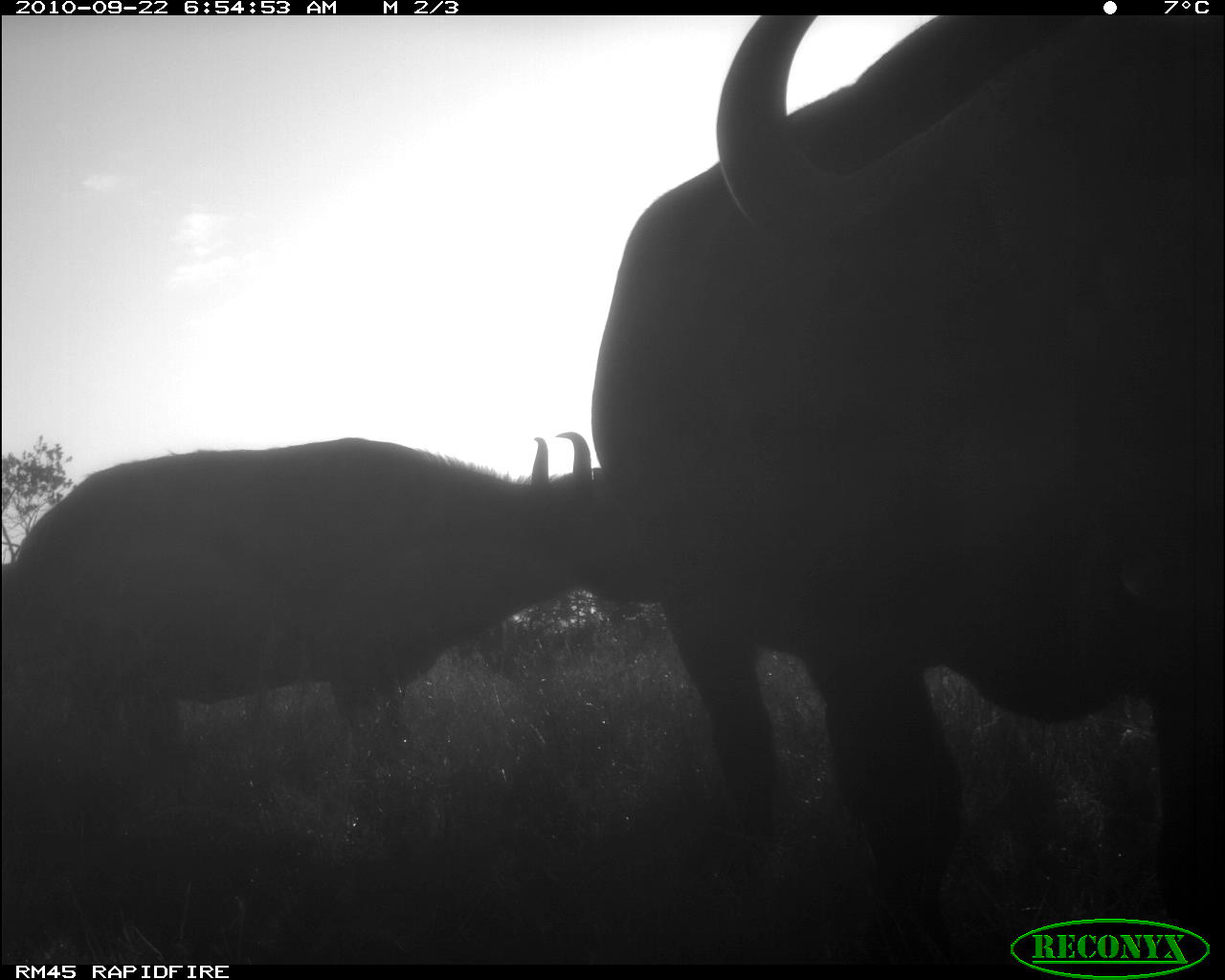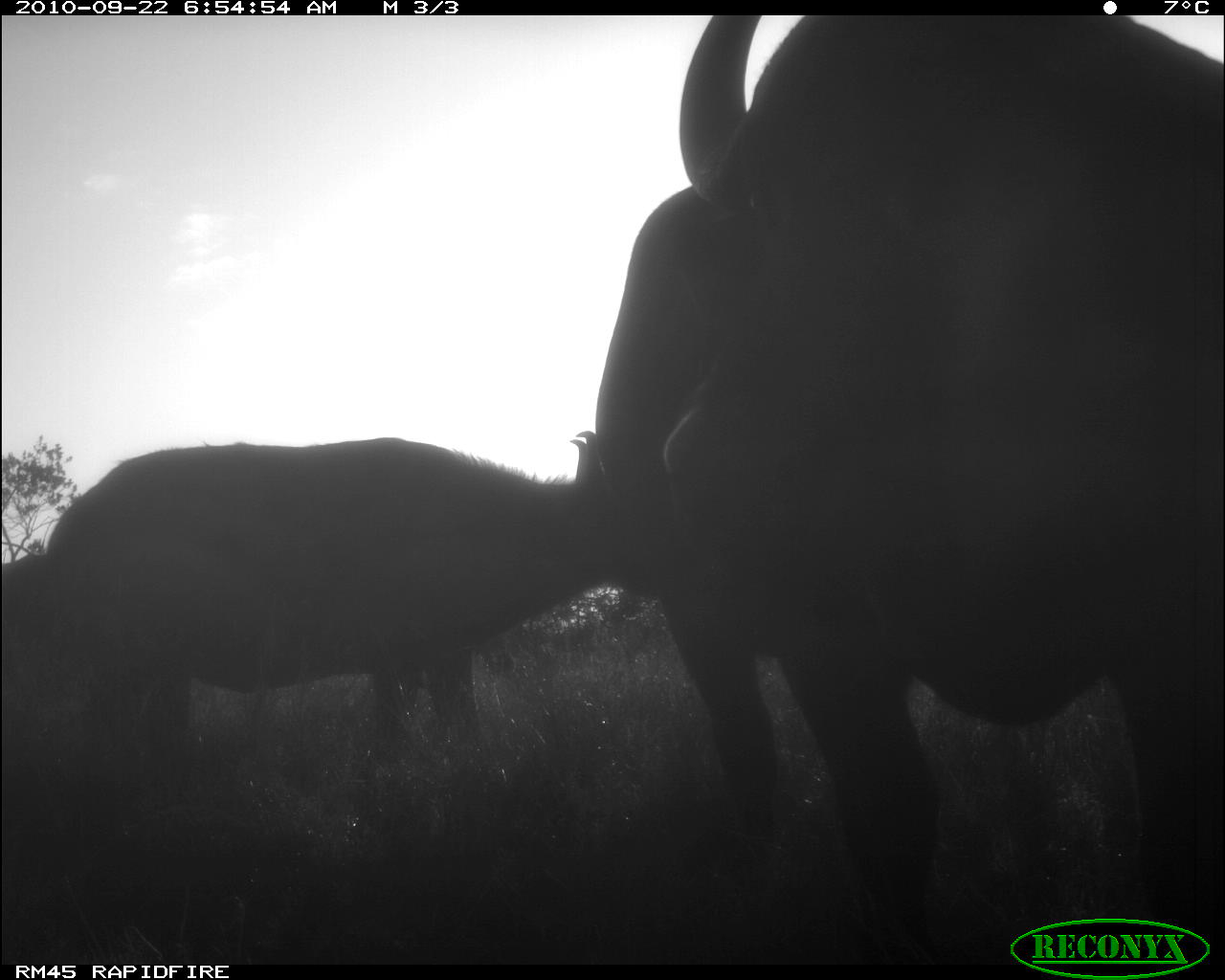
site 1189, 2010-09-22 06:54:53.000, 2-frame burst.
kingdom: Animalia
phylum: Chordata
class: Mammalia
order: Artiodactyla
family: Bovidae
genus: Syncerus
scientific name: Syncerus caffer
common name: african buffalo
Syncerus caffer (african buffalo), count 3.